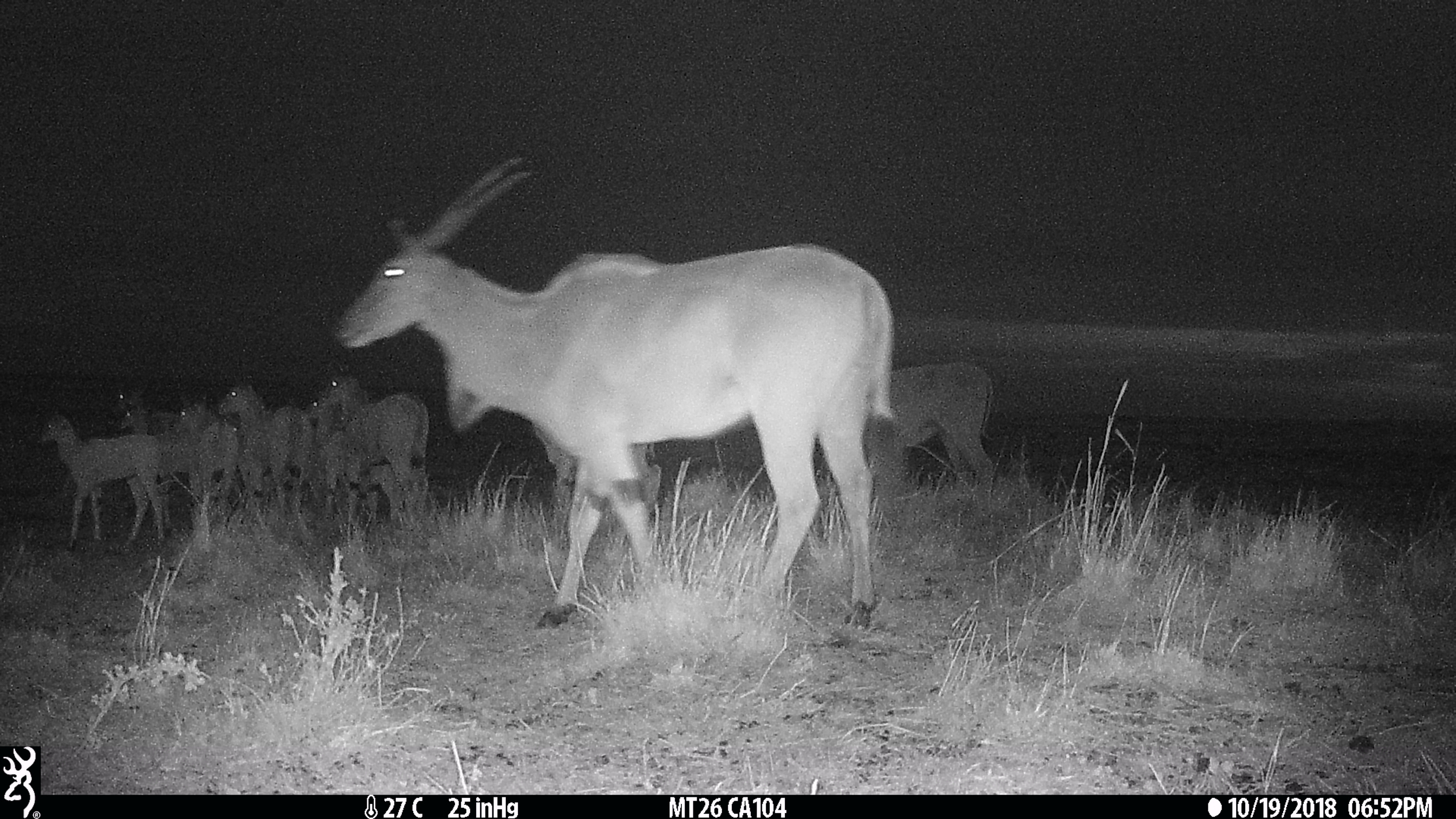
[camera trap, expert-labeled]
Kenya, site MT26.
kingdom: Animalia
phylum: Chordata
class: Mammalia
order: Artiodactyla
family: Bovidae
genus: Tragelaphus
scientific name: Tragelaphus oryx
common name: eland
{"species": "eland (Tragelaphus oryx)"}